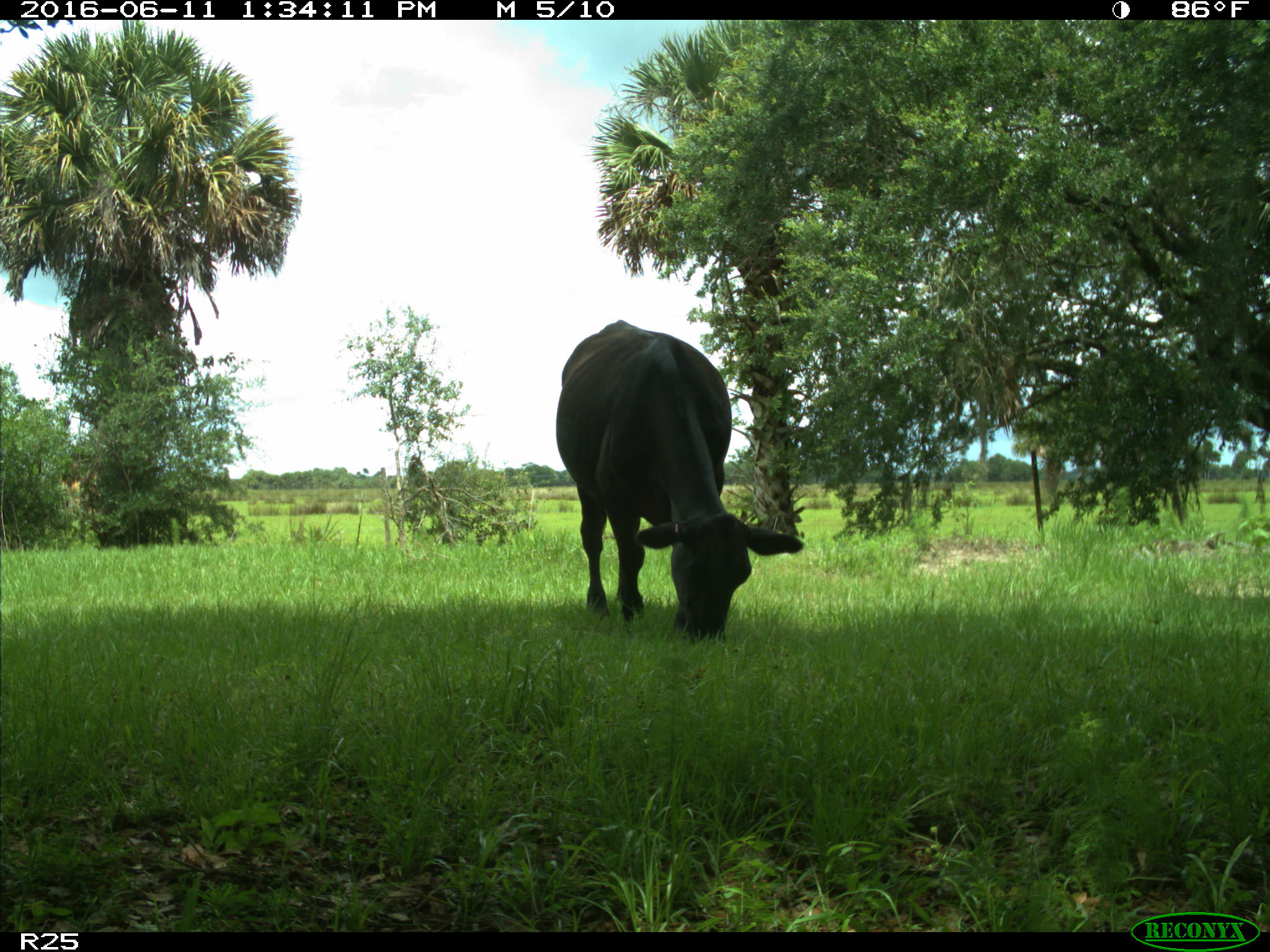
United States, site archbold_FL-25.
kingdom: Animalia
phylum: Chordata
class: Mammalia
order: Artiodactyla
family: Bovidae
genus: Bos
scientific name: Bos taurus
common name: domestic cow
Bos taurus (domestic cow).